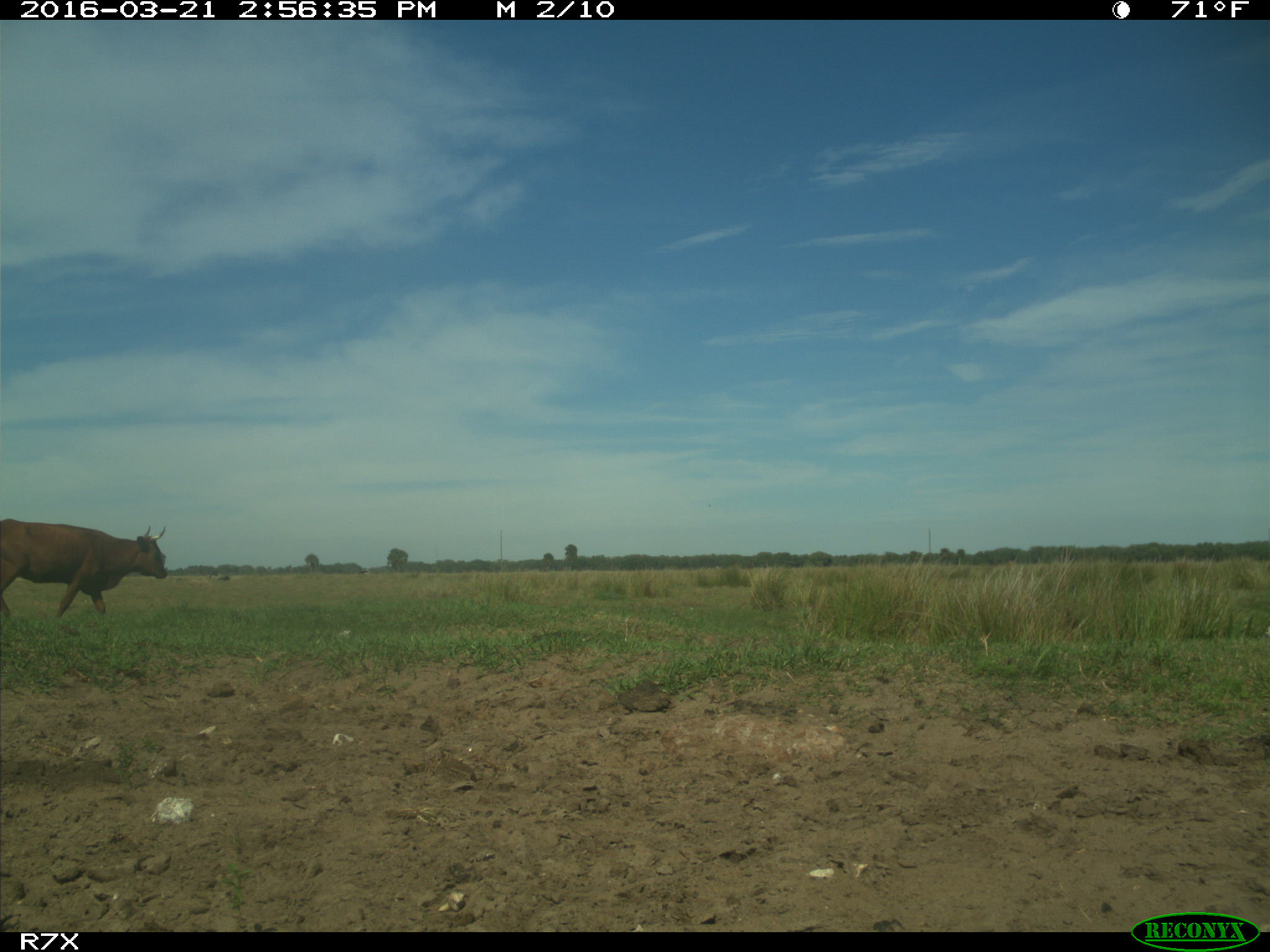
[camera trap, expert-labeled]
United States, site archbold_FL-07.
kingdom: Animalia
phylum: Chordata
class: Mammalia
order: Artiodactyla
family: Bovidae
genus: Bos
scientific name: Bos taurus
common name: domestic cow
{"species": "Bos taurus (domestic cow)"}